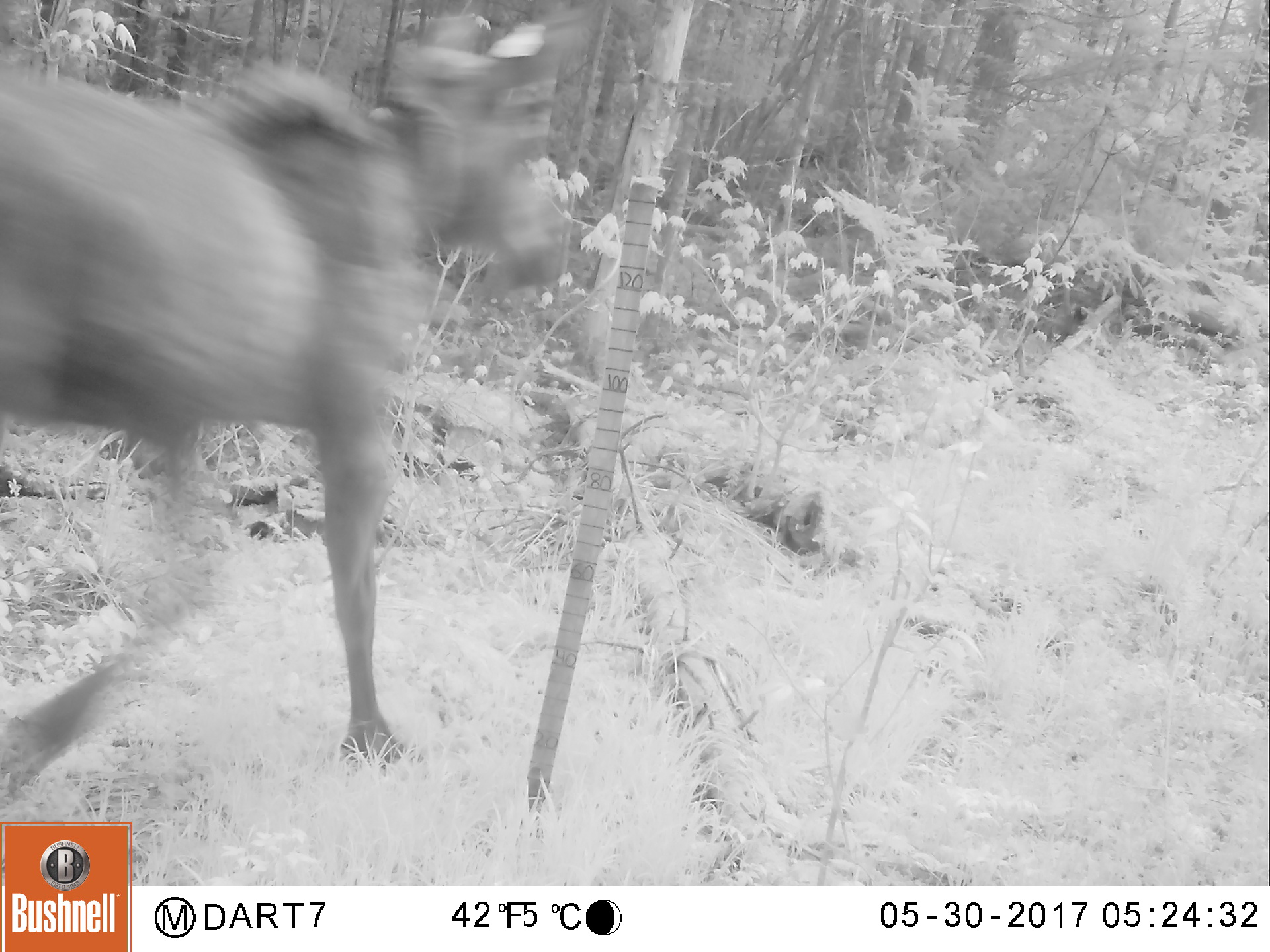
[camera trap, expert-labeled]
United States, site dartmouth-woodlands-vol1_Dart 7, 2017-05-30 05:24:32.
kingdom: Animalia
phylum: Chordata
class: Mammalia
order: Artiodactyla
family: Cervidae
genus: Alces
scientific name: Alces alces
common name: moose